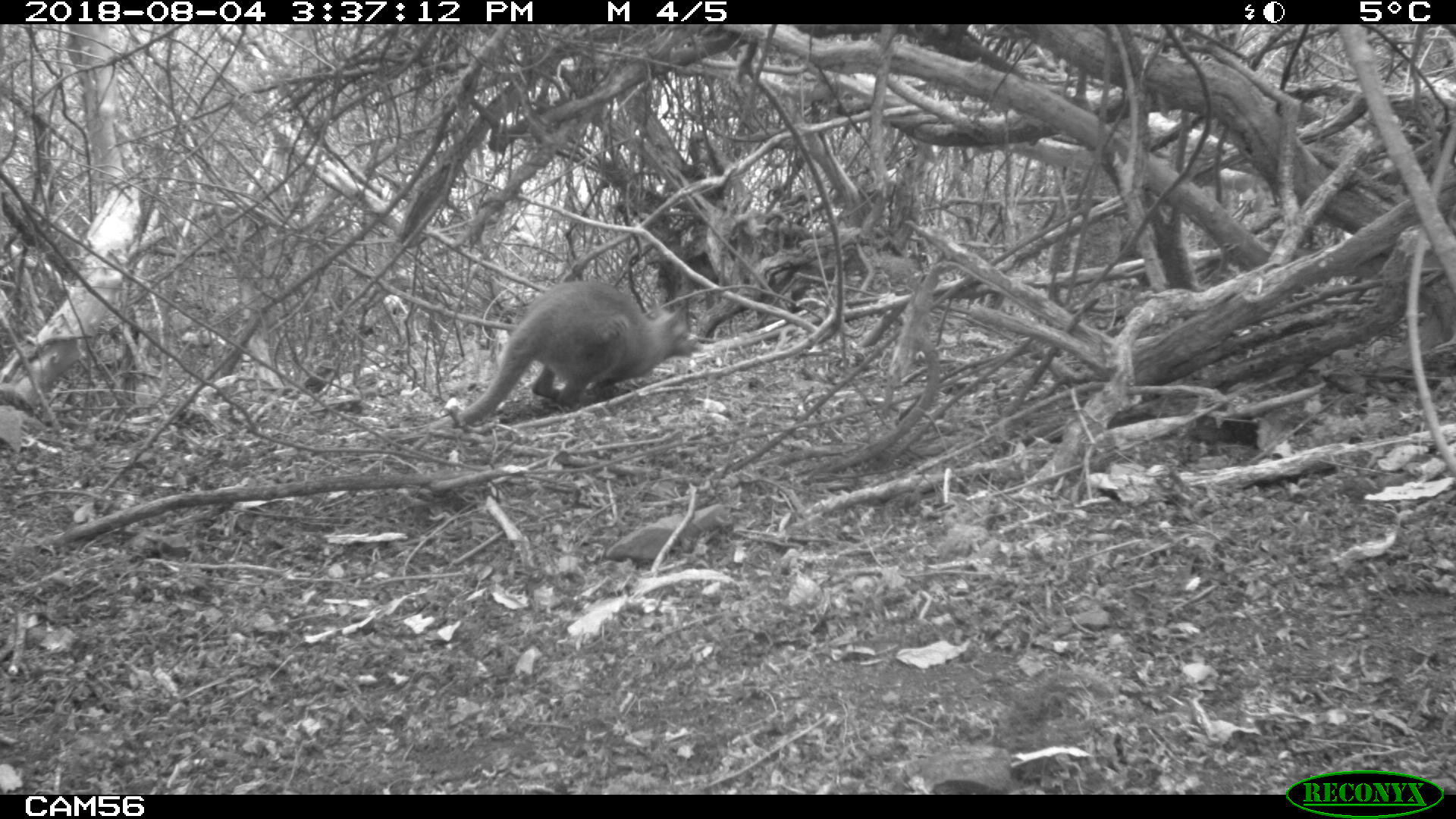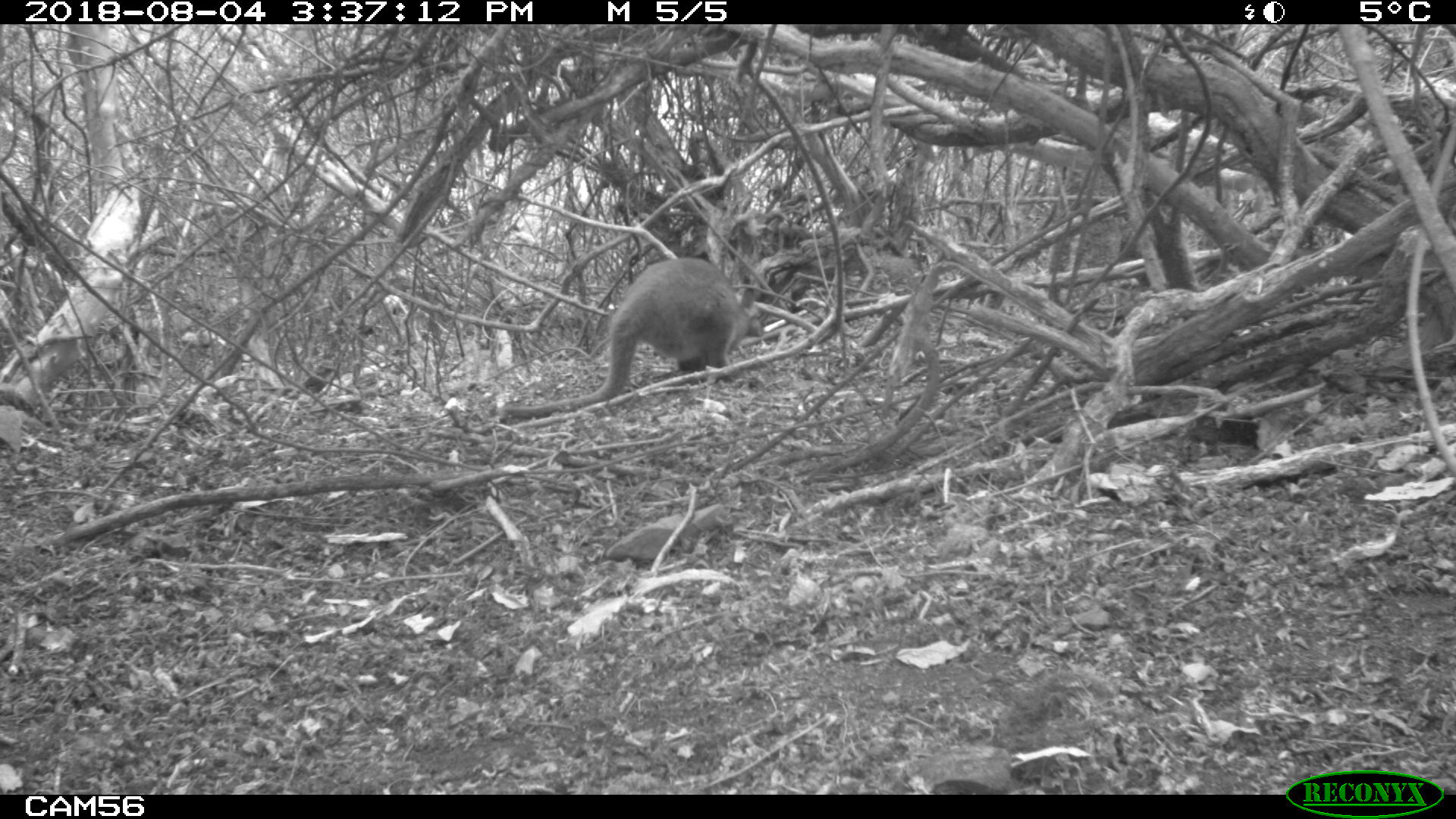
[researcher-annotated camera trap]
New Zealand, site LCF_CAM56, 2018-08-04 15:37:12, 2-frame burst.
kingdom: Animalia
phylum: Chordata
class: Mammalia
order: Diprotodontia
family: Macropodidae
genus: Notamacropus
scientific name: Notamacropus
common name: wallaby